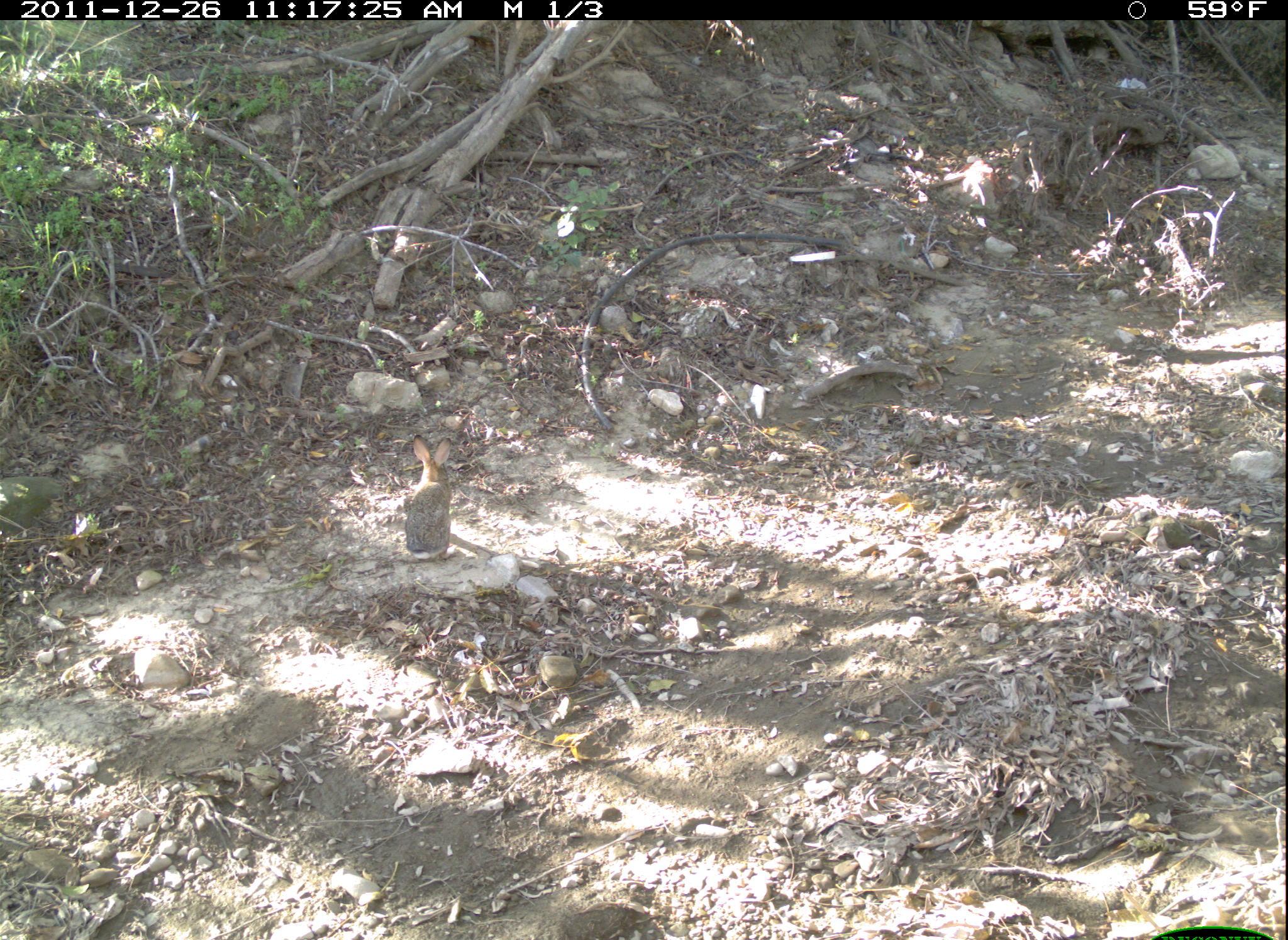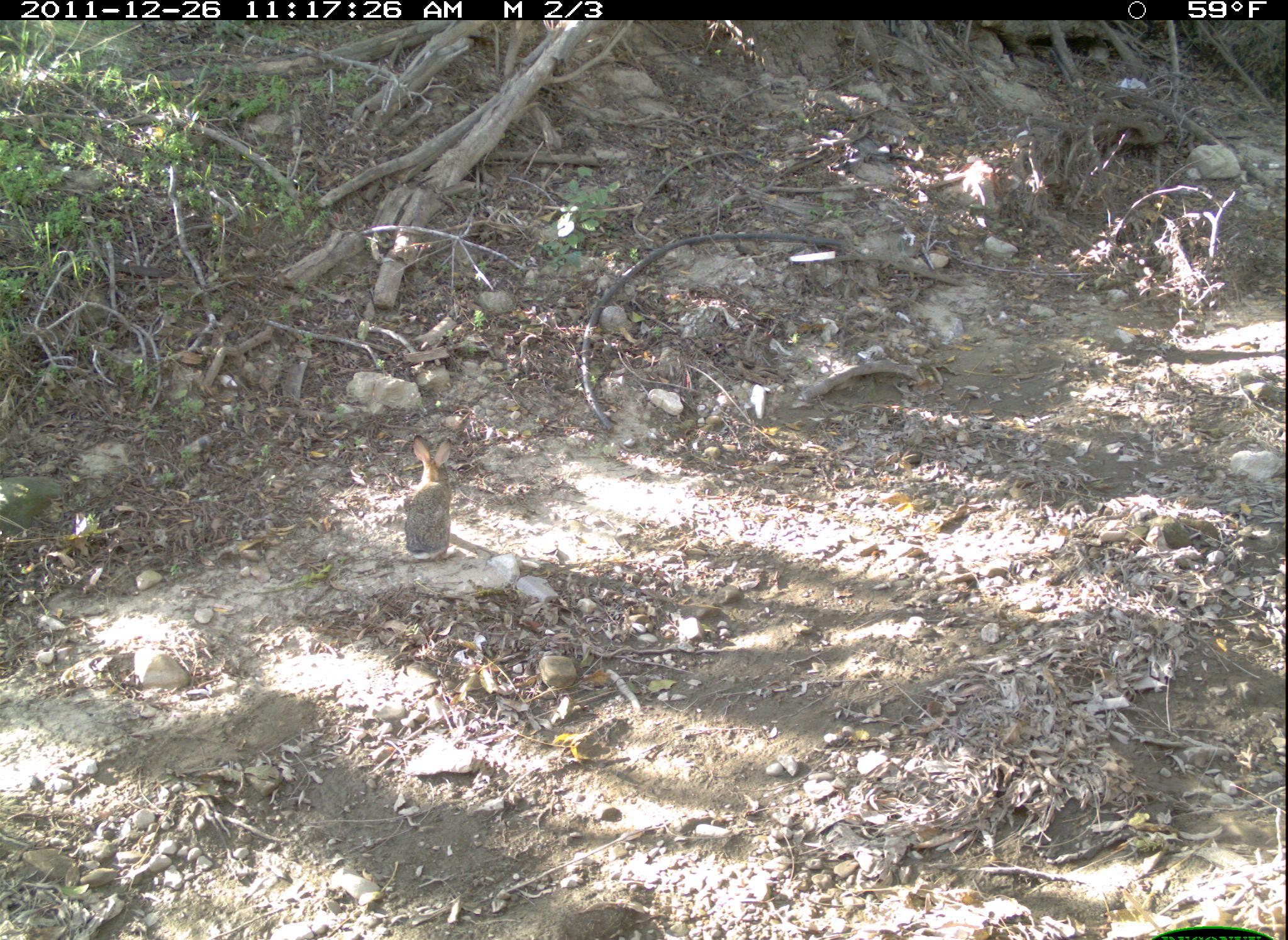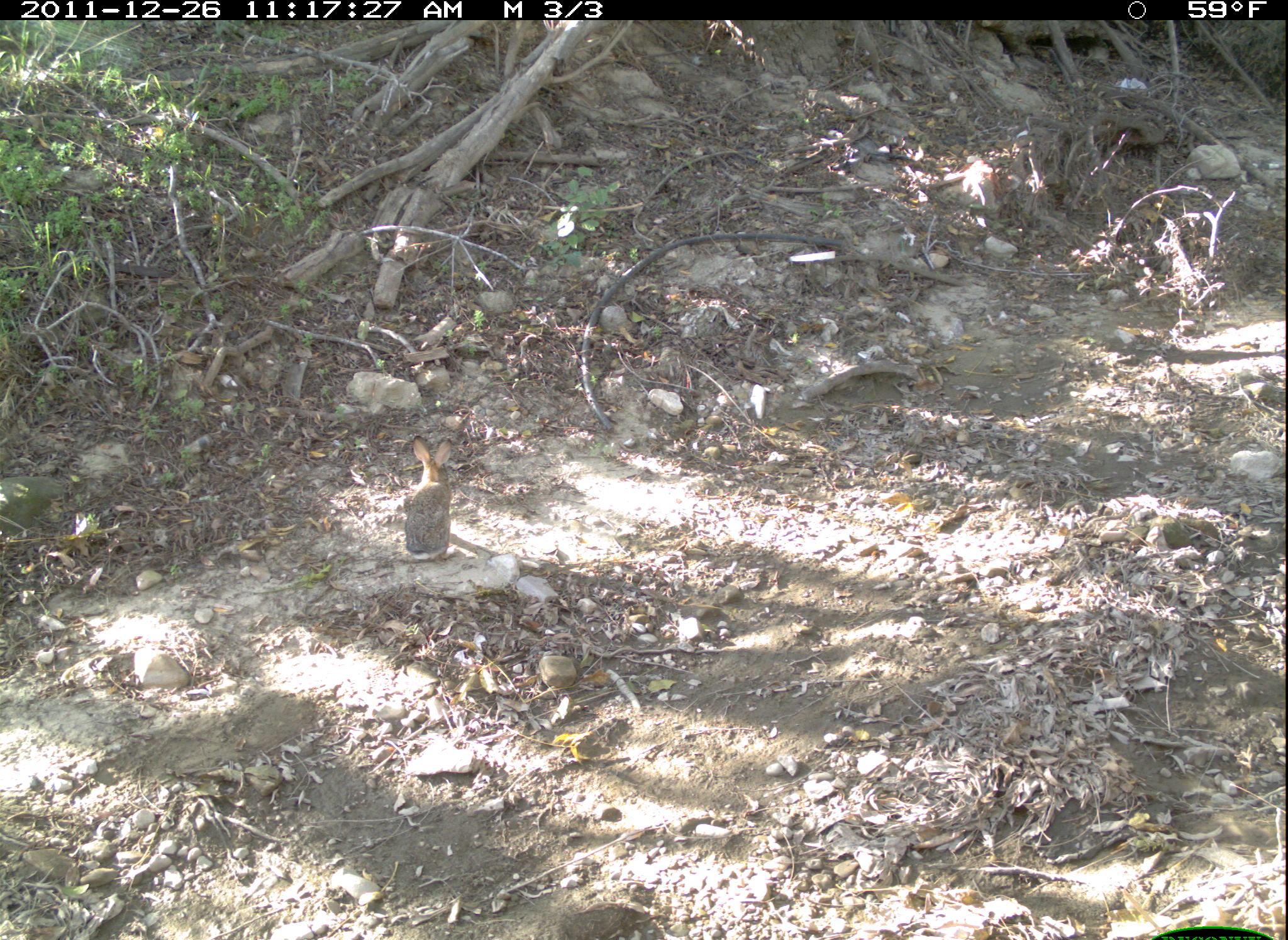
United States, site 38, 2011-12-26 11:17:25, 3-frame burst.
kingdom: Animalia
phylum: Chordata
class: Mammalia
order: Lagomorpha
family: Leporidae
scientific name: Leporidae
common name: rabbits and hares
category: rabbit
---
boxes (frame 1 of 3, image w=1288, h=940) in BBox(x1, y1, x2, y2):
rabbit: BBox(386, 420, 472, 575)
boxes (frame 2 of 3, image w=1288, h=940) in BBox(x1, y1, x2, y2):
rabbit: BBox(393, 428, 472, 561)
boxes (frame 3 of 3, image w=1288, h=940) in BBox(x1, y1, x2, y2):
rabbit: BBox(398, 428, 465, 564)